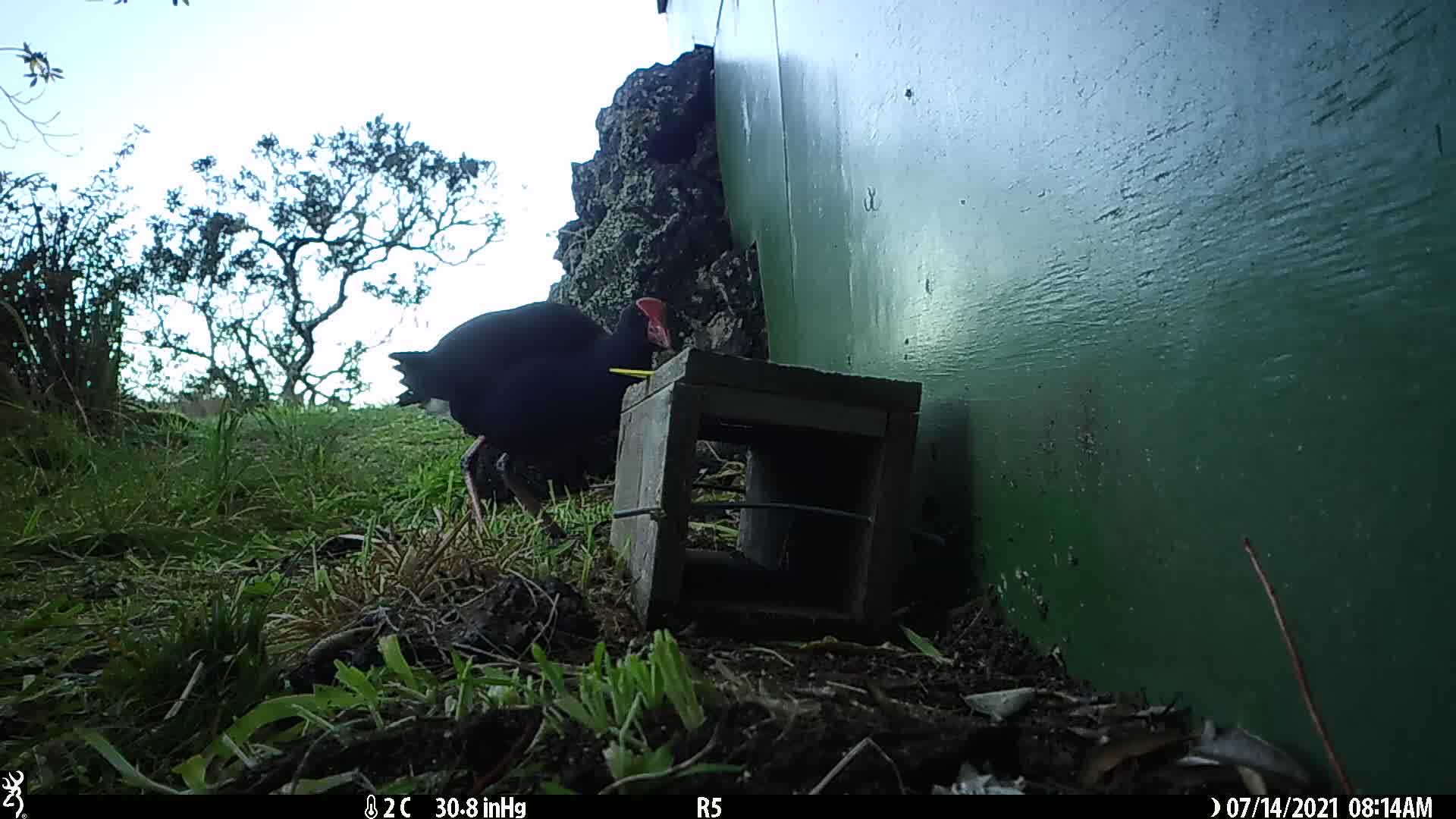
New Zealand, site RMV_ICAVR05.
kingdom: Animalia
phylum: Chordata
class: Aves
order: Gruiformes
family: Rallidae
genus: Porphyrio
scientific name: Porphyrio melanotus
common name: australasian swamphen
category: pukeko